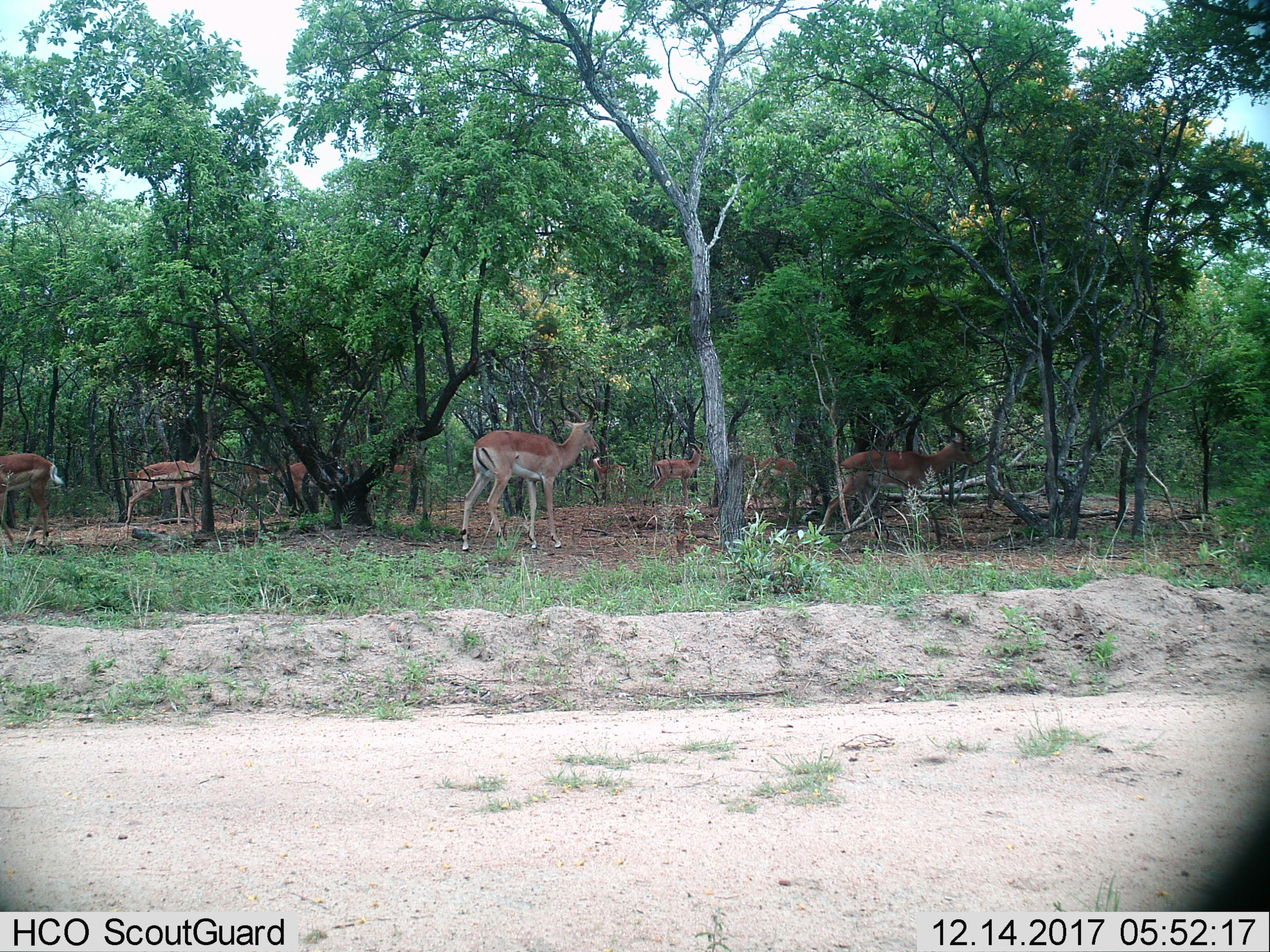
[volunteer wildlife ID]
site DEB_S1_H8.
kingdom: Animalia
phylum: Chordata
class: Mammalia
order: Artiodactyla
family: Bovidae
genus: Aepyceros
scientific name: Aepyceros melampus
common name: impala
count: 10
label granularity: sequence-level